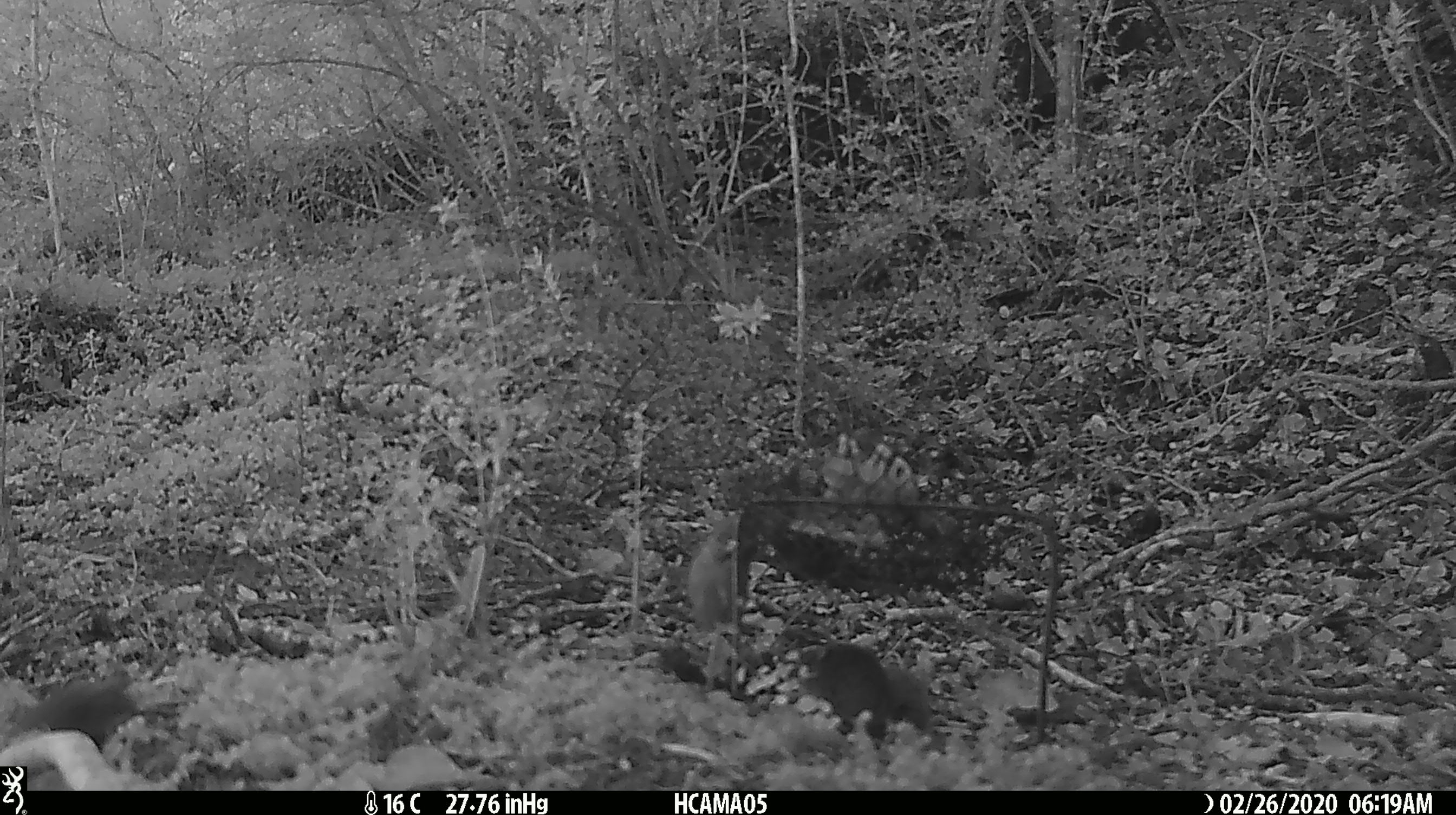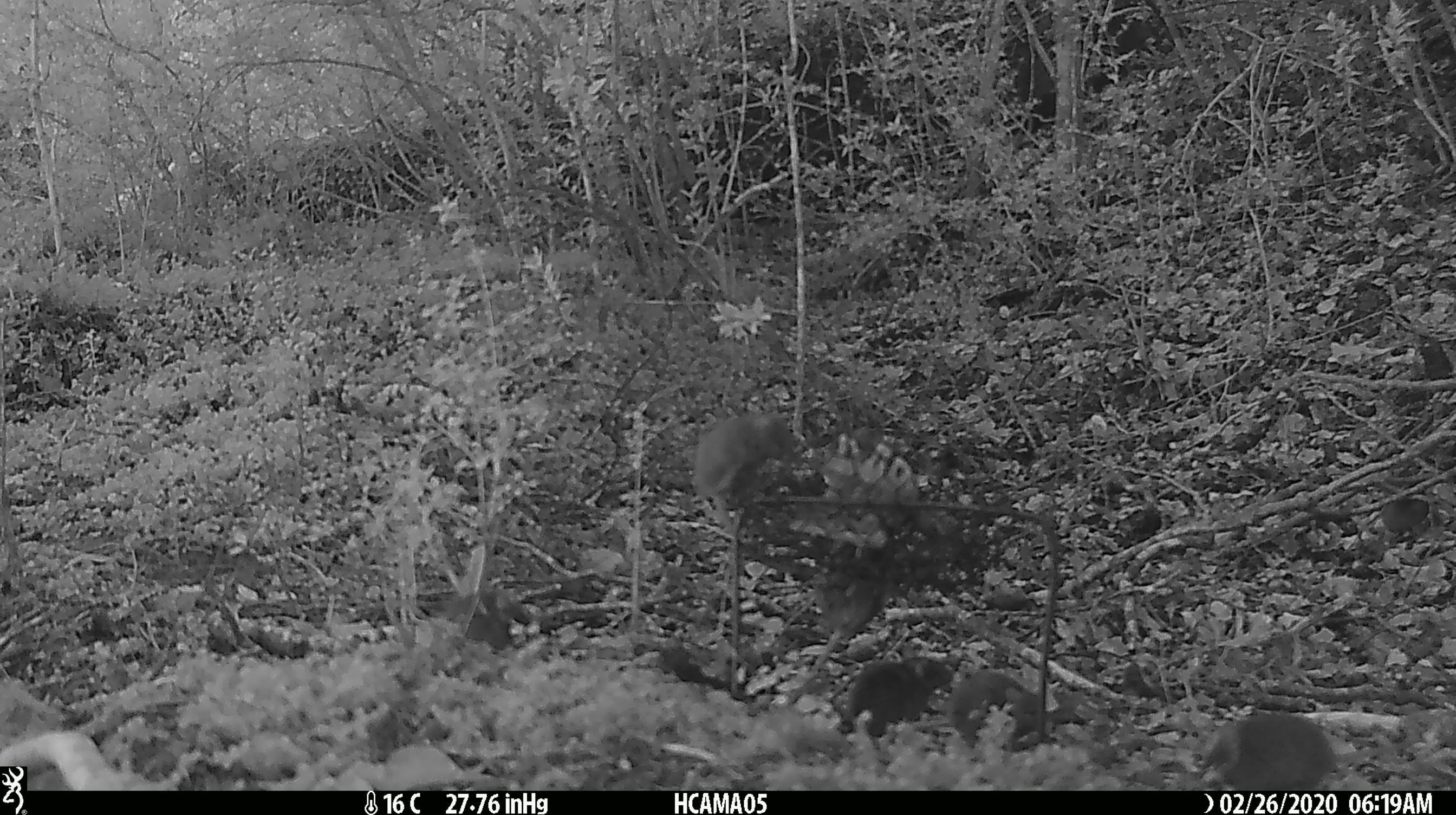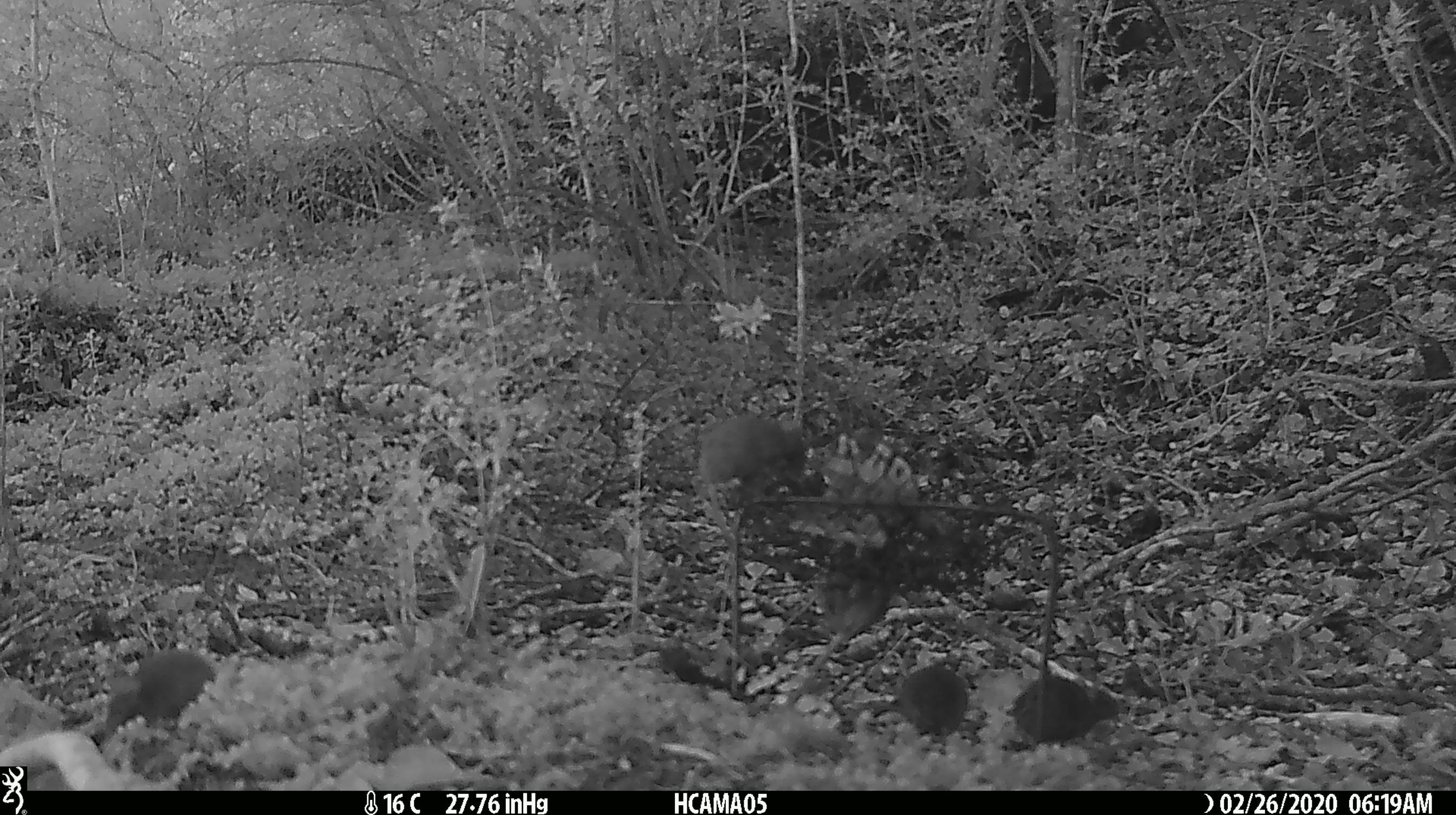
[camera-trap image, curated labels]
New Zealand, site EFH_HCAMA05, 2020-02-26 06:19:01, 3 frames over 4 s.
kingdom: Animalia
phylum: Chordata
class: Mammalia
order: Rodentia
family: Muridae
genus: Mus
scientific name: Mus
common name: mouse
Mouse (Mus).